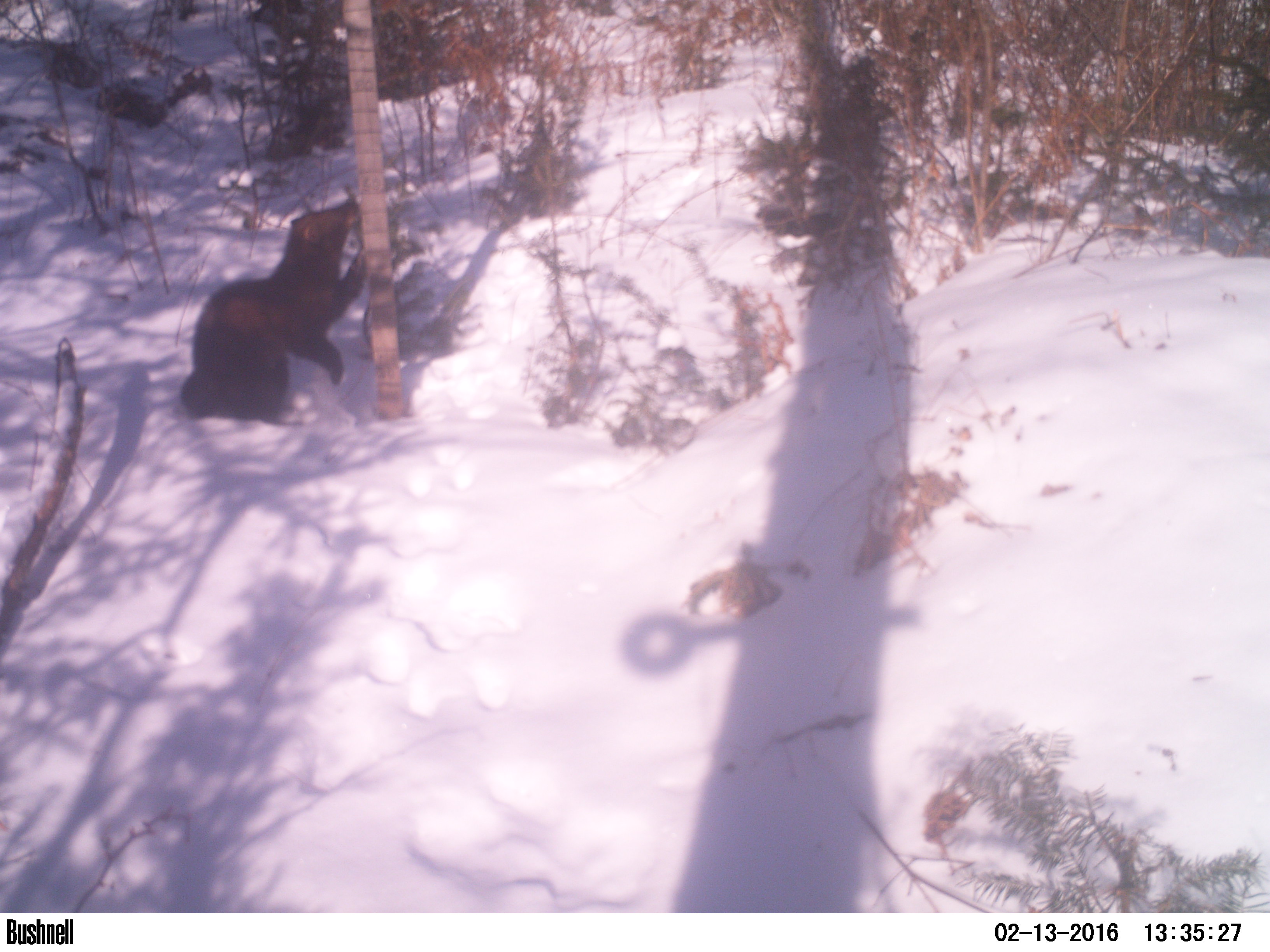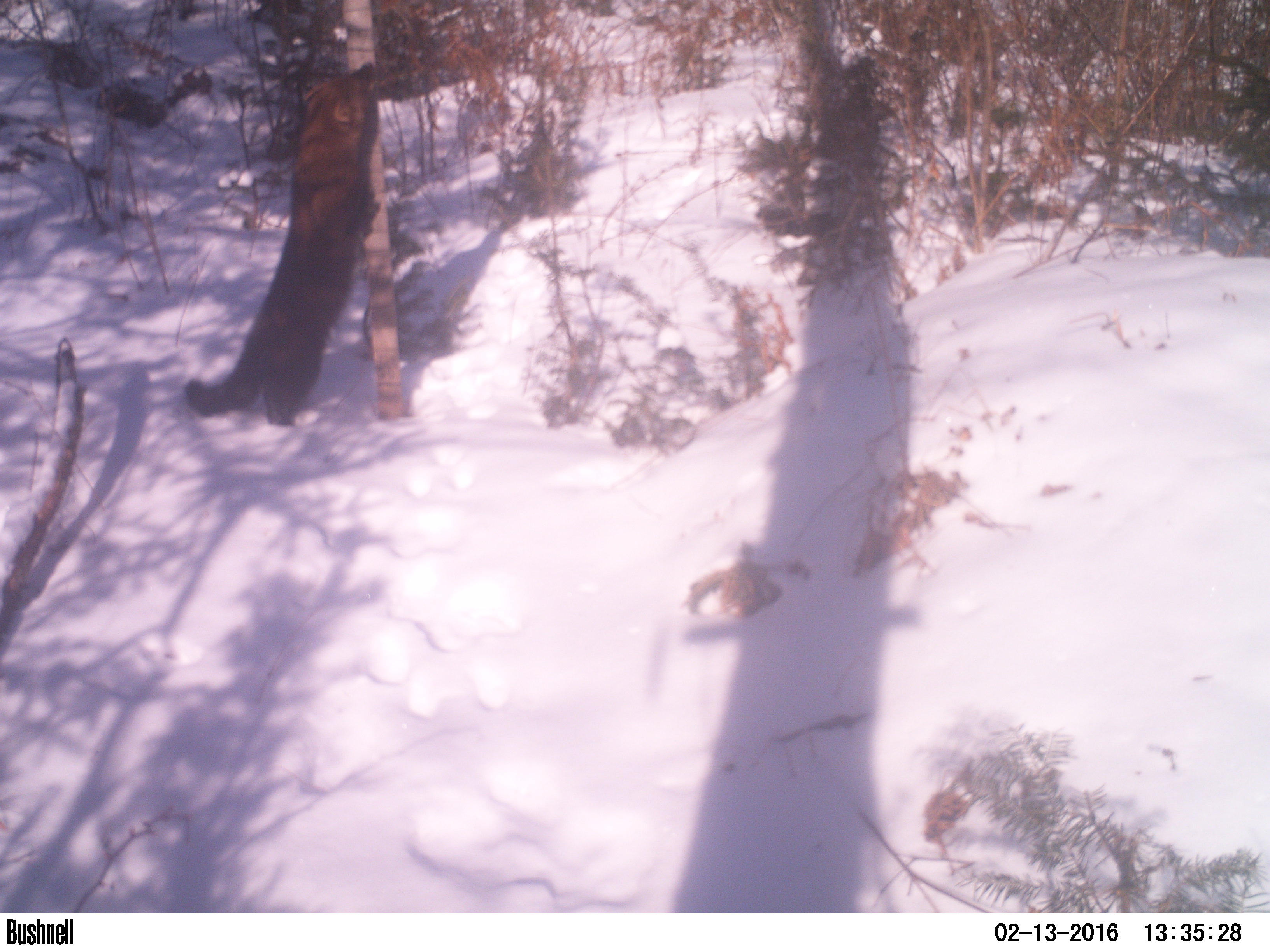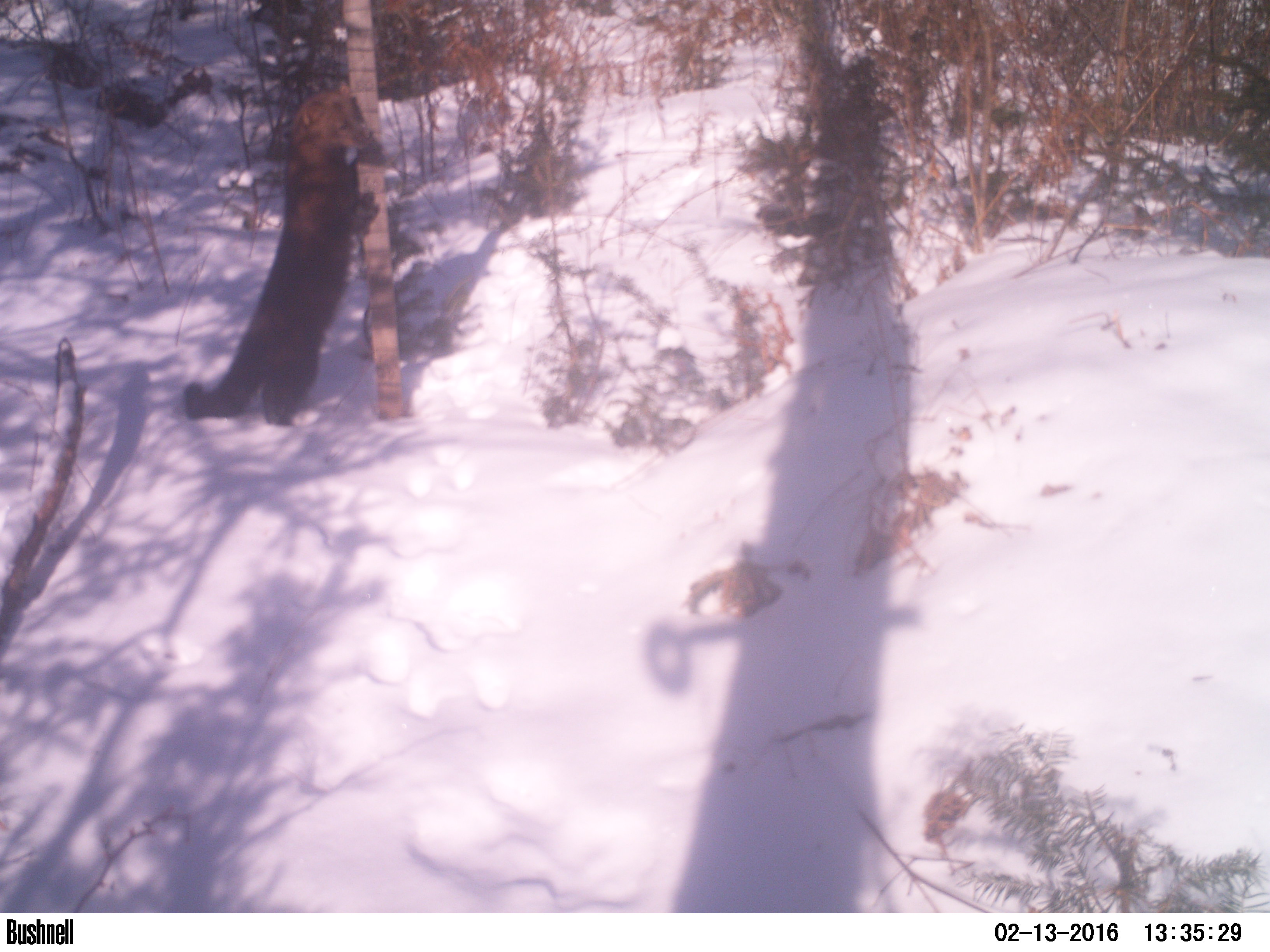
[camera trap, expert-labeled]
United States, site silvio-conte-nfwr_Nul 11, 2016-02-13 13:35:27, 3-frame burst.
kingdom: Animalia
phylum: Chordata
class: Mammalia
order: Carnivora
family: Mustelidae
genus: Pekania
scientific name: Pekania pennanti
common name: fisher